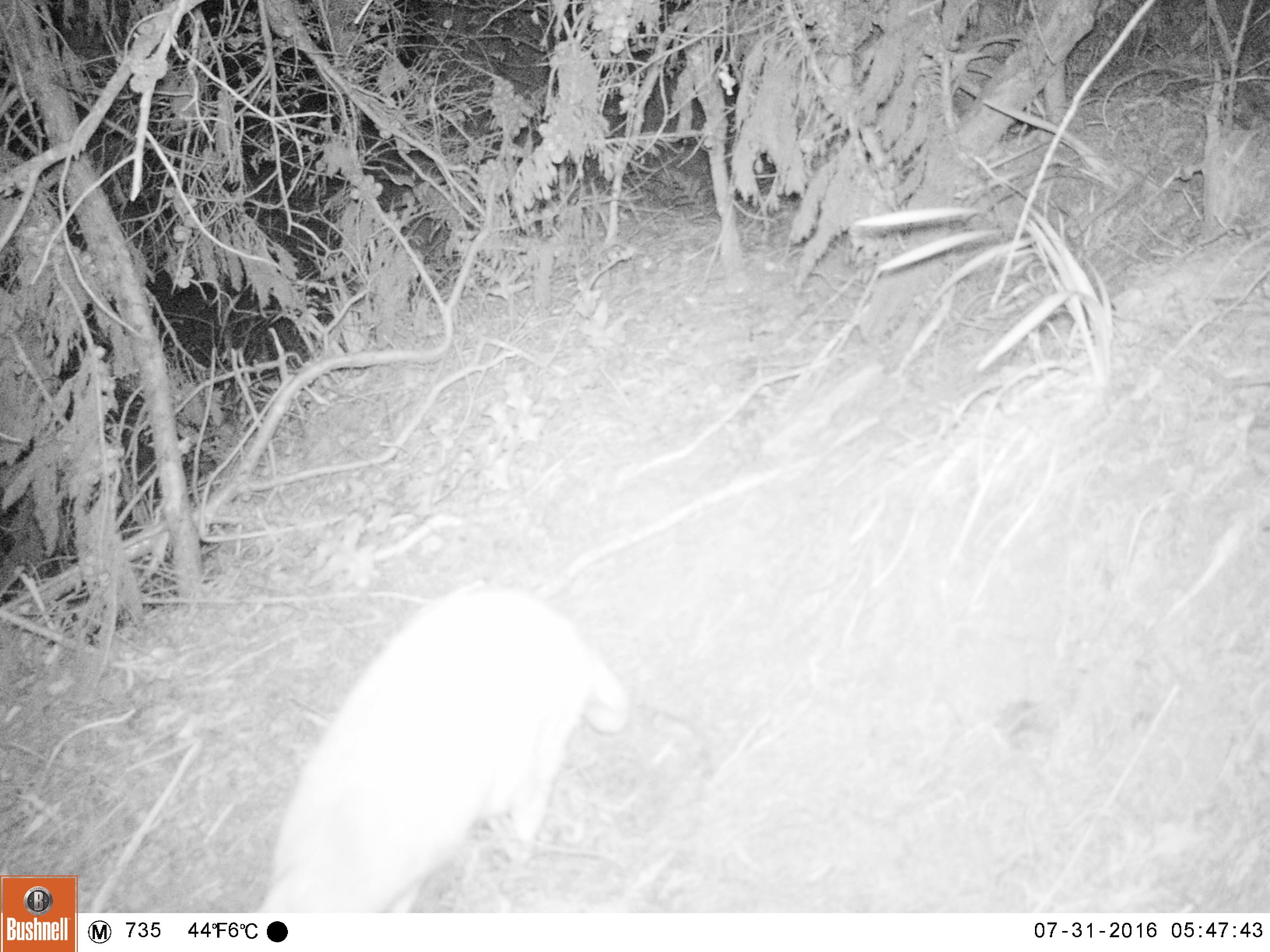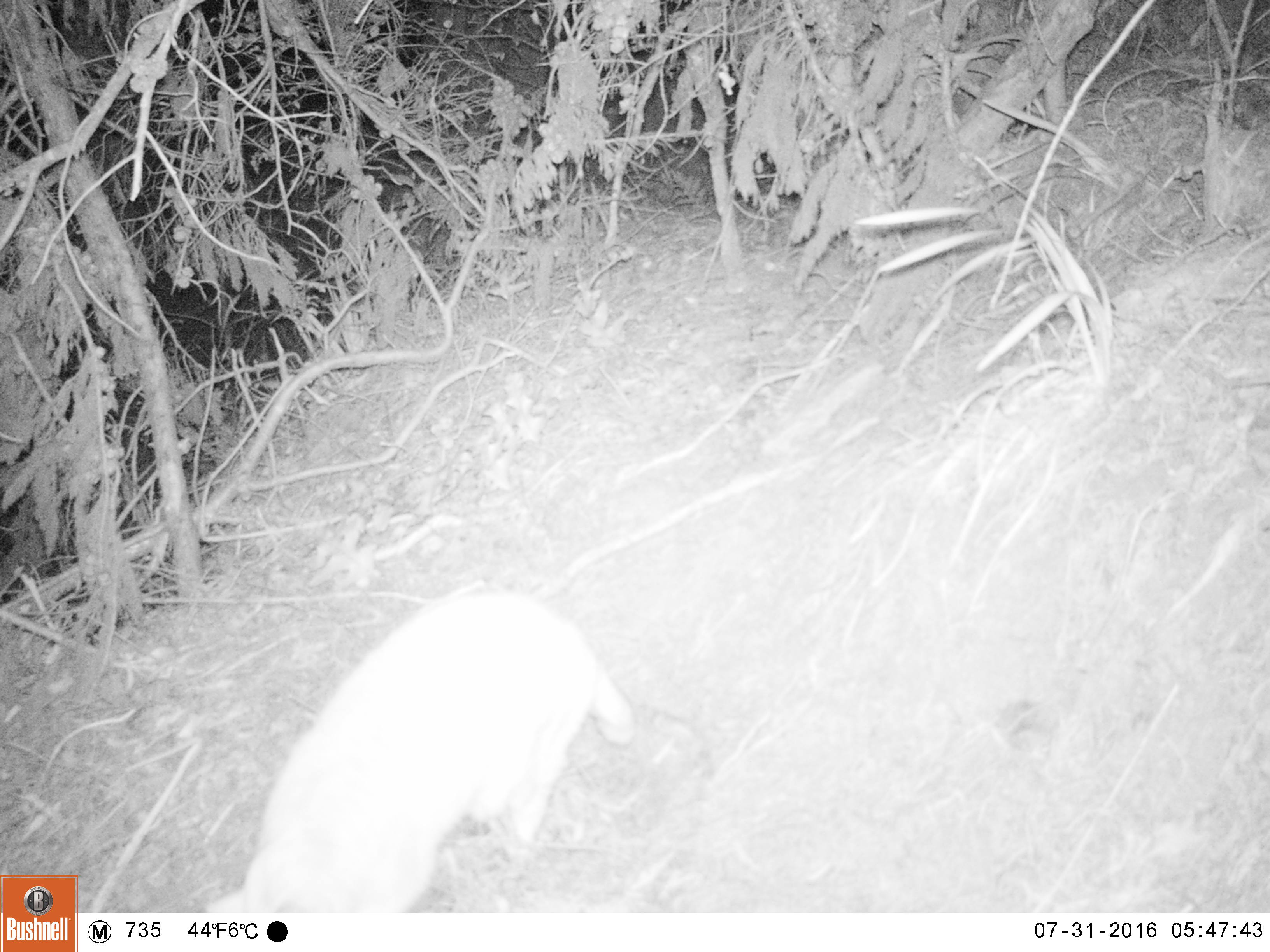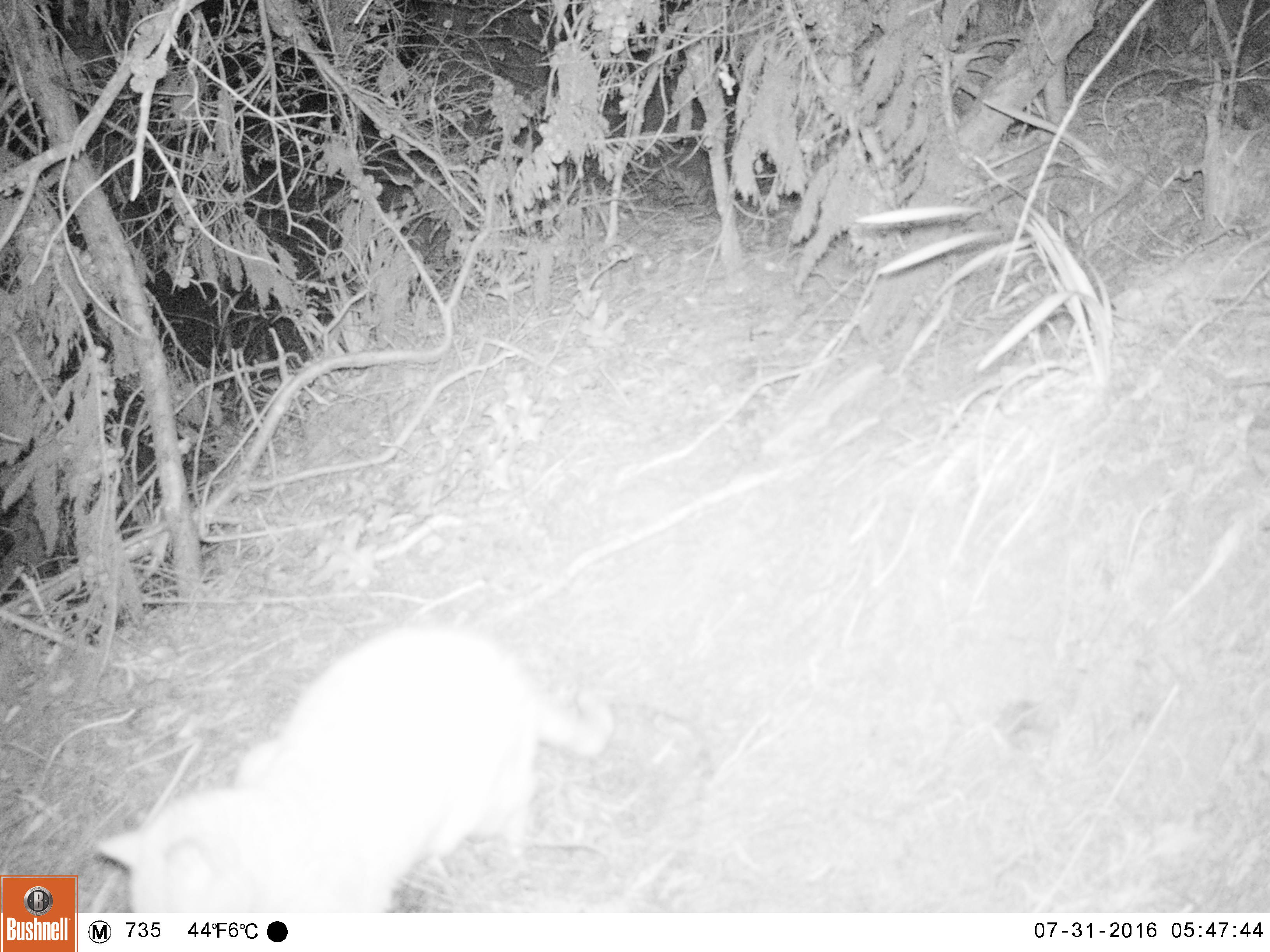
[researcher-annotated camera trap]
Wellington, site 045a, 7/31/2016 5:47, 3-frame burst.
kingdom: Animalia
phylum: Chordata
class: Mammalia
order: Carnivora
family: Felidae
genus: Felis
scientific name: Felis catus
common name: cat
Cat (Felis catus).